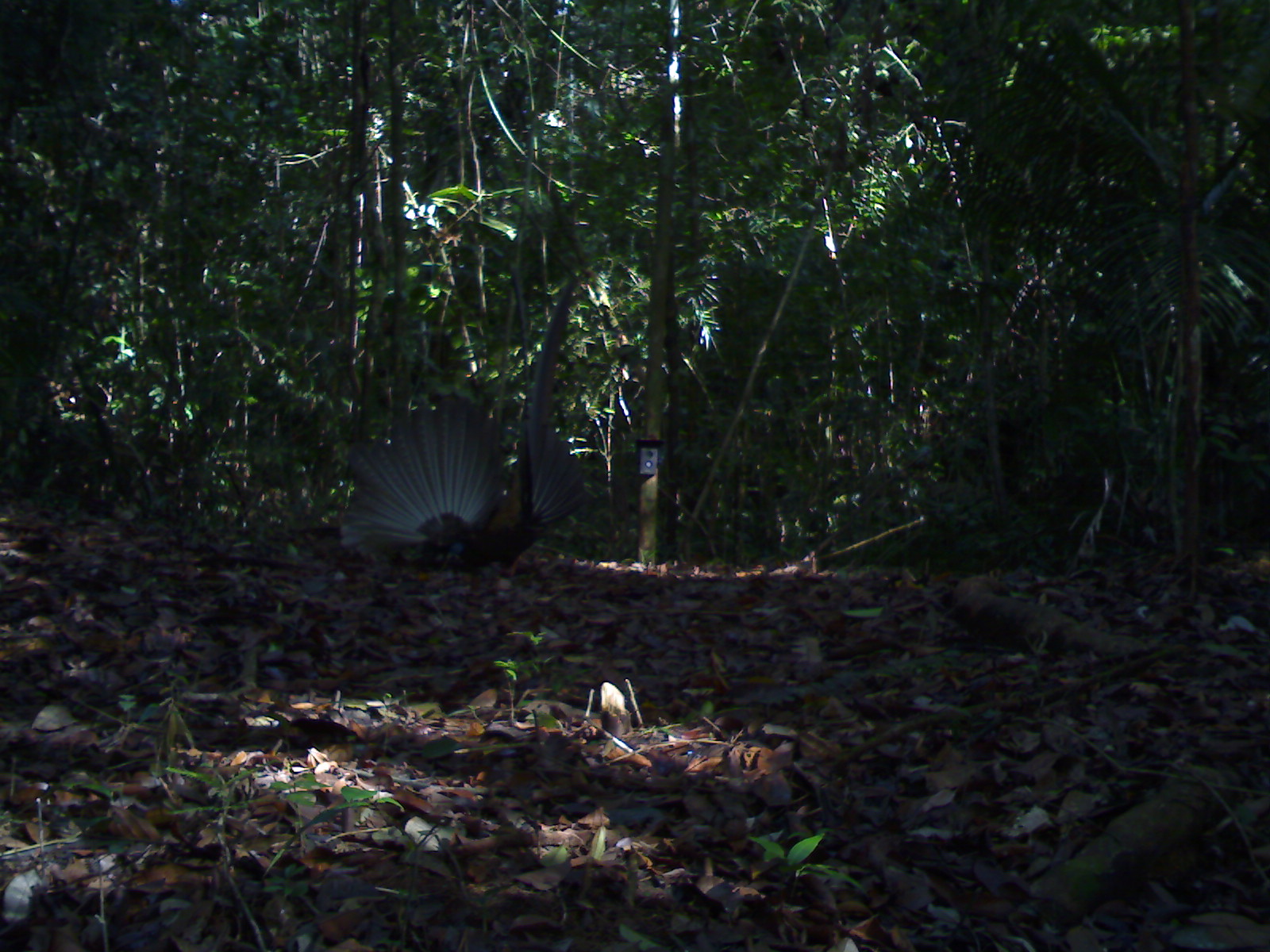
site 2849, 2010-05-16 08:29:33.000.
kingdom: Animalia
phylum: Chordata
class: Aves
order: Galliformes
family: Phasianidae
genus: Argusianus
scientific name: Argusianus argus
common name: great argus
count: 1